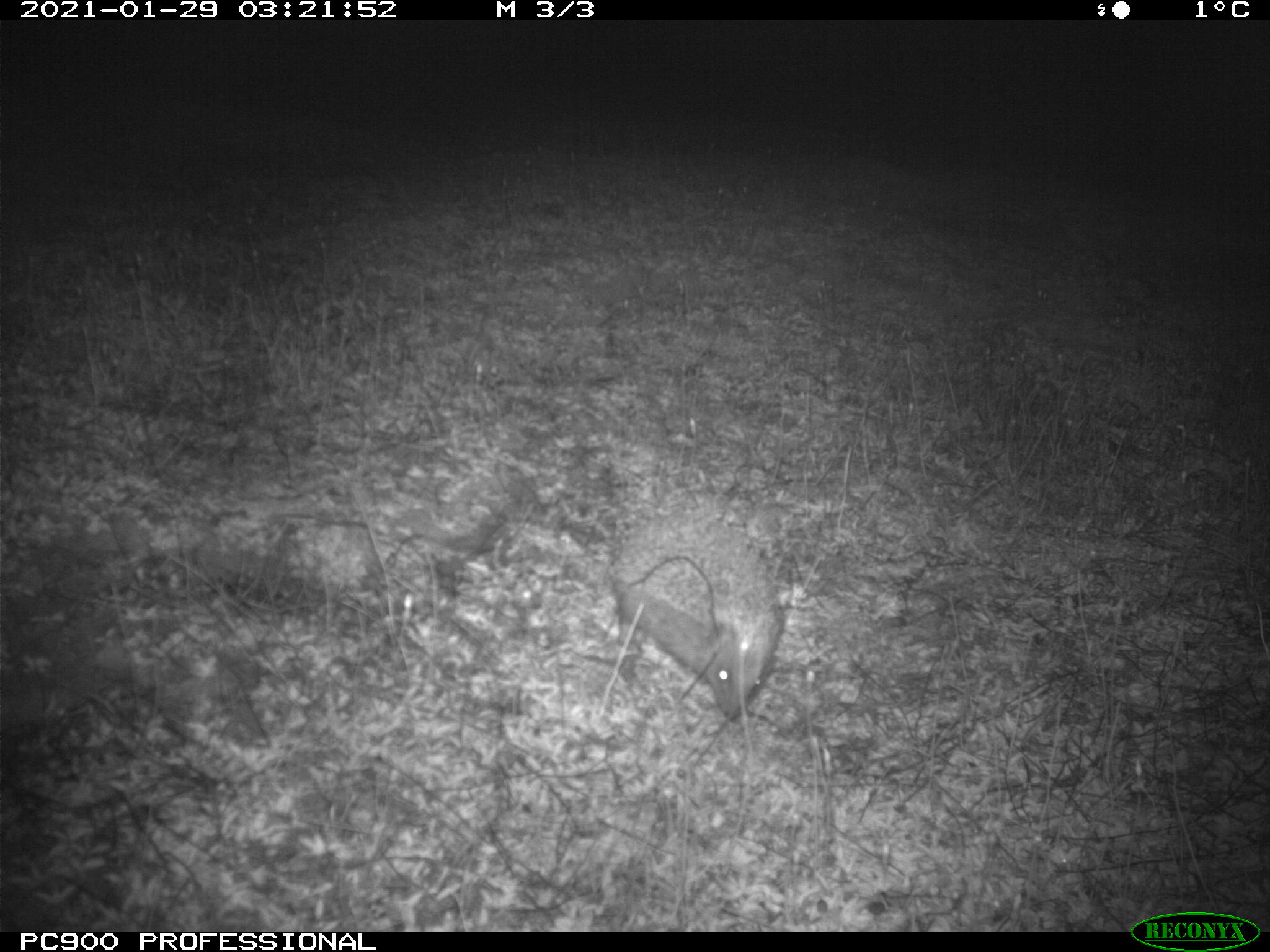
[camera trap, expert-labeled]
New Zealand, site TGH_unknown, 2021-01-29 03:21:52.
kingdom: Animalia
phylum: Chordata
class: Mammalia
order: Eulipotyphla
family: Erinaceidae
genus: Erinaceus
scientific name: Erinaceus europaeus europaeus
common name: european hedgehog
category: hedgehog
Hedgehog (european hedgehog) (Erinaceus europaeus europaeus).